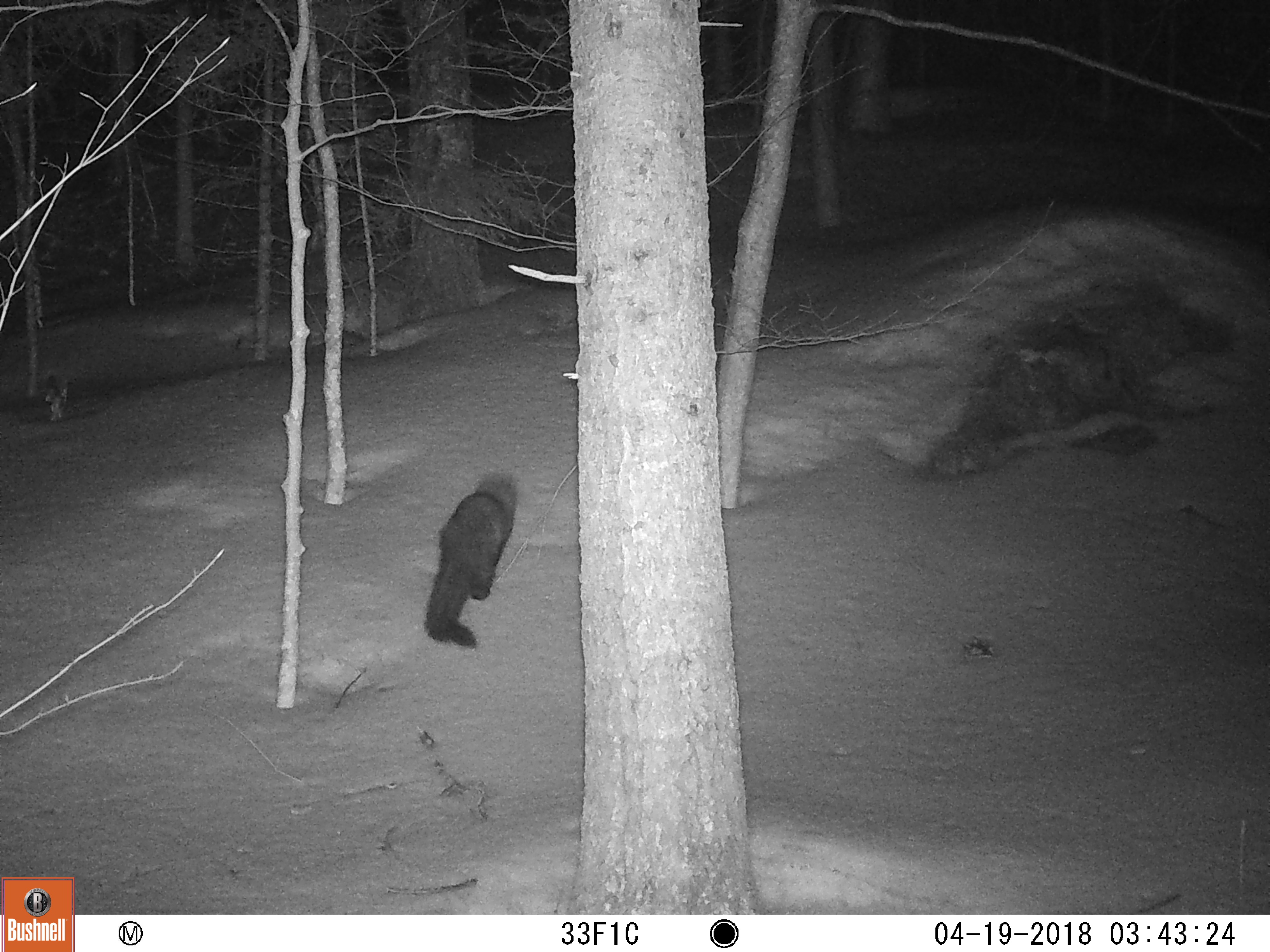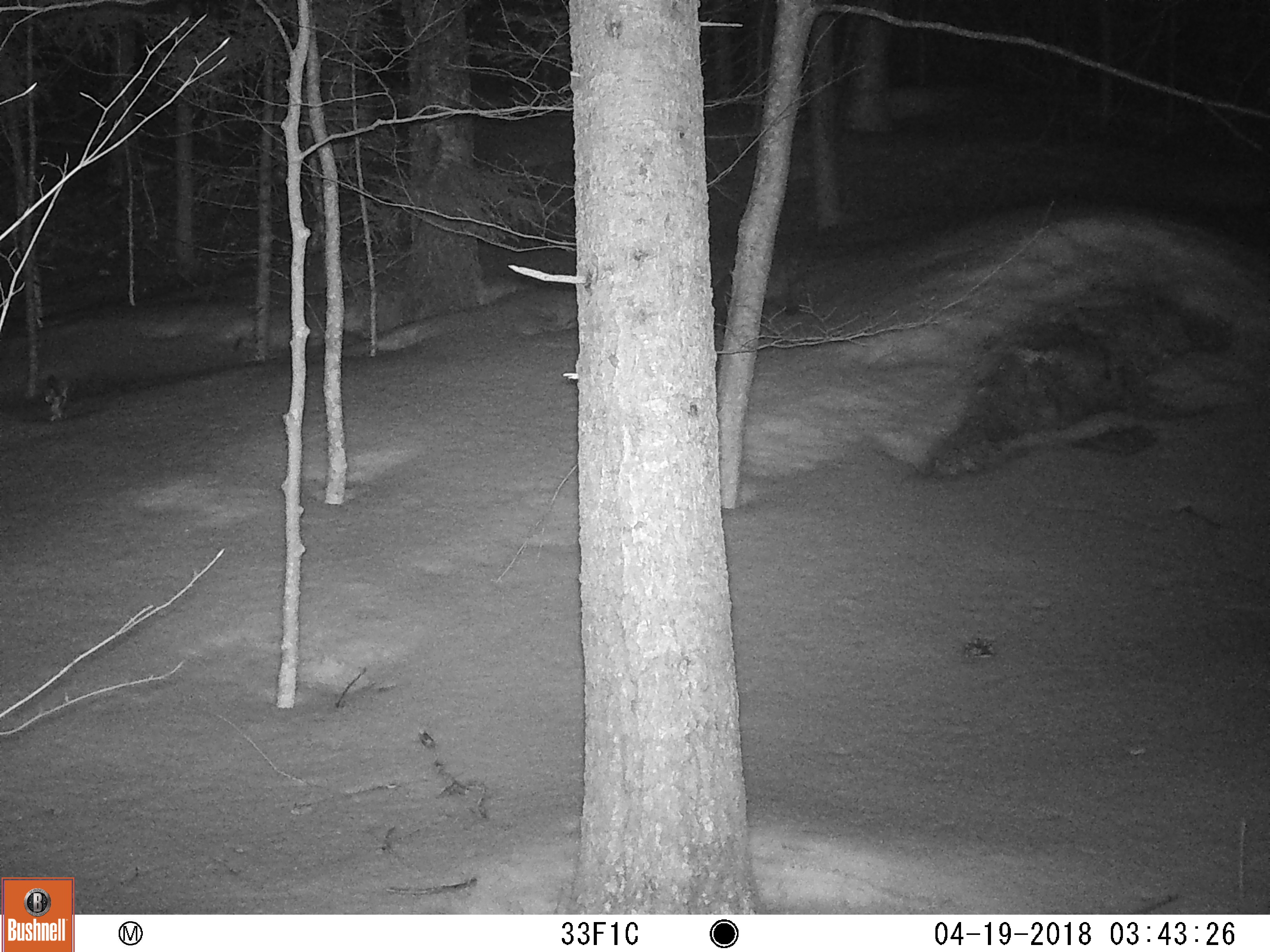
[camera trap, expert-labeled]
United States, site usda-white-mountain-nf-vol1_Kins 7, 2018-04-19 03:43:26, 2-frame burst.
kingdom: Animalia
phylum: Chordata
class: Mammalia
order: Carnivora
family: Mustelidae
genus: Pekania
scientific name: Pekania pennanti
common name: fisher